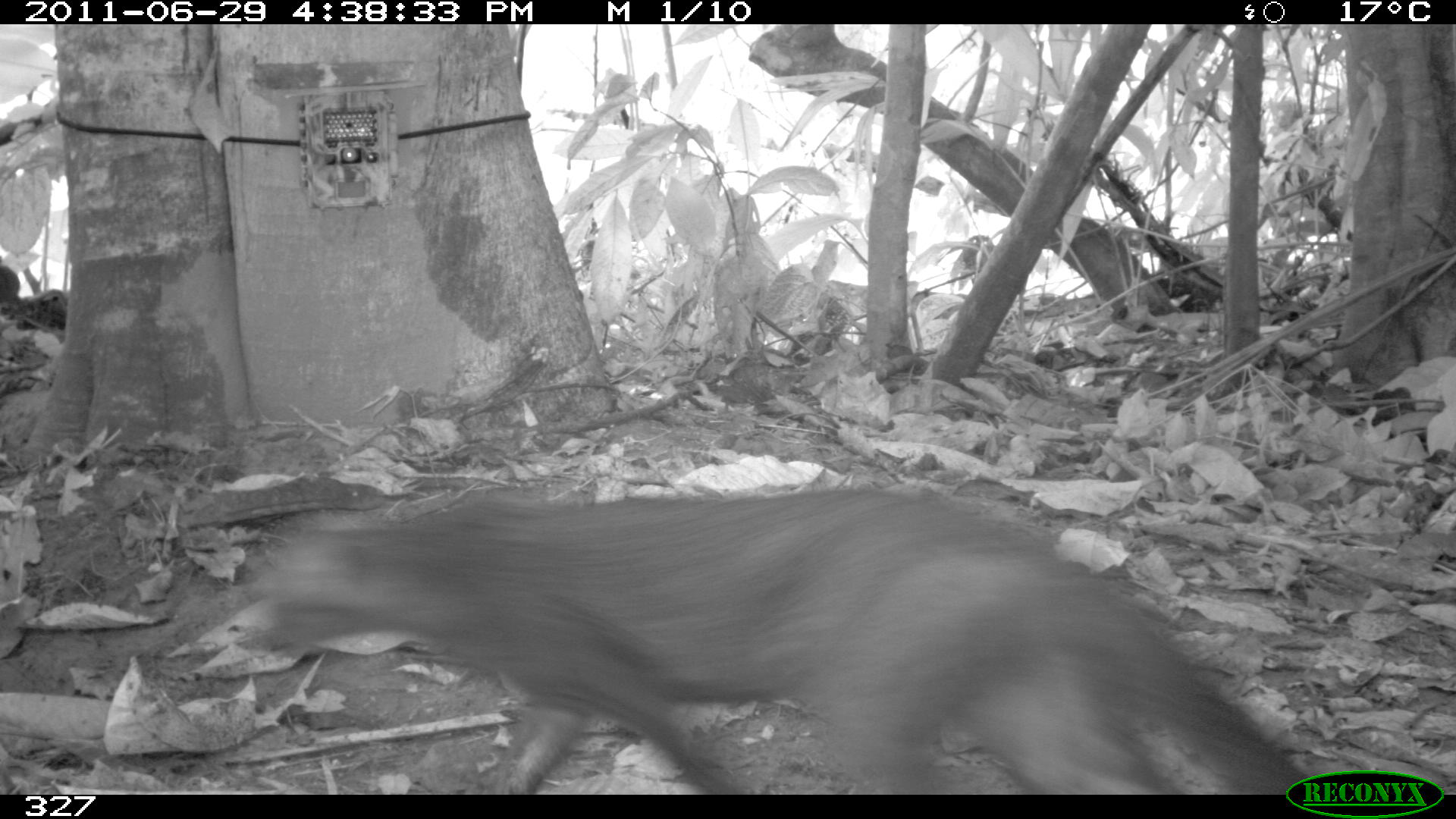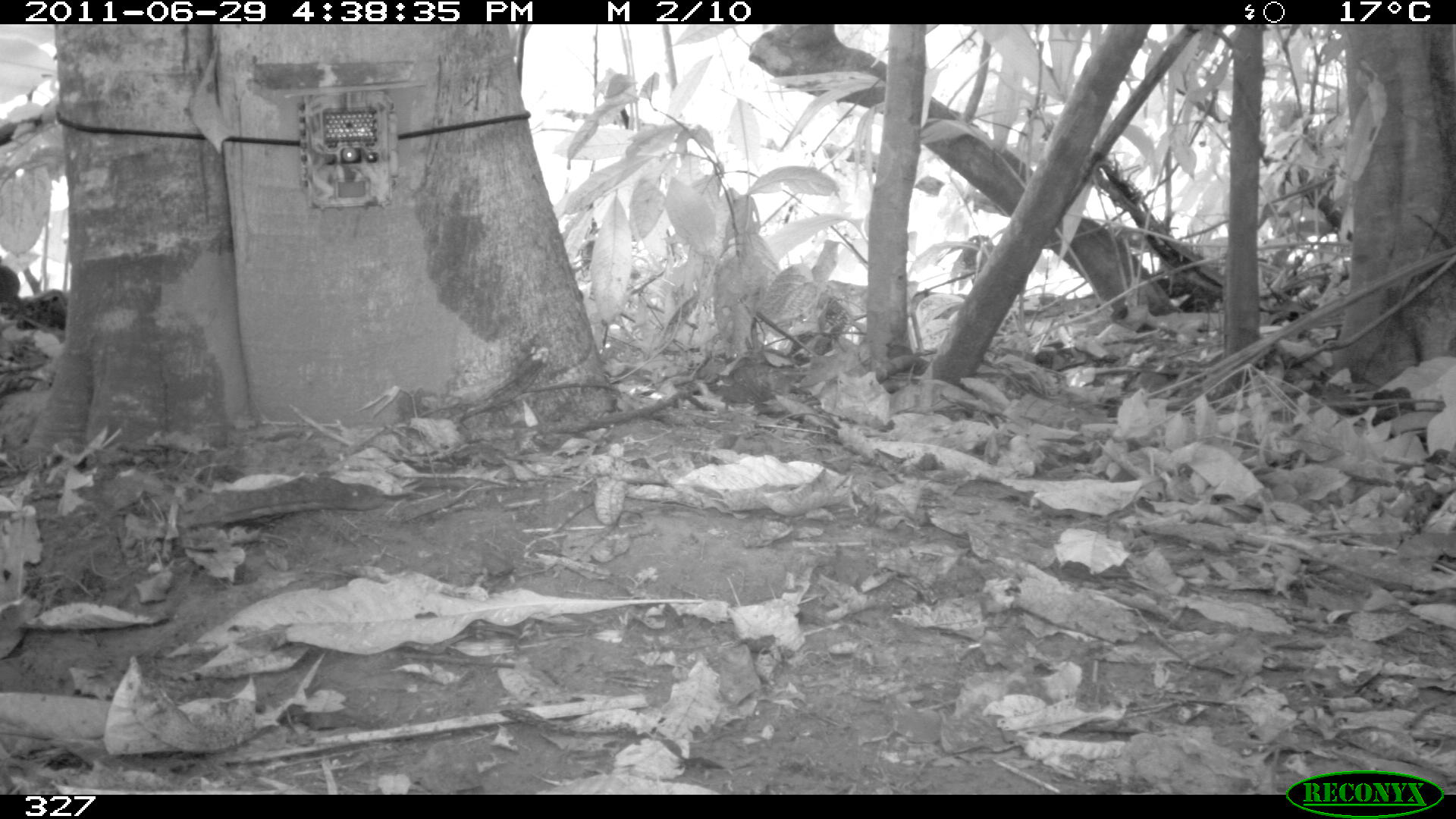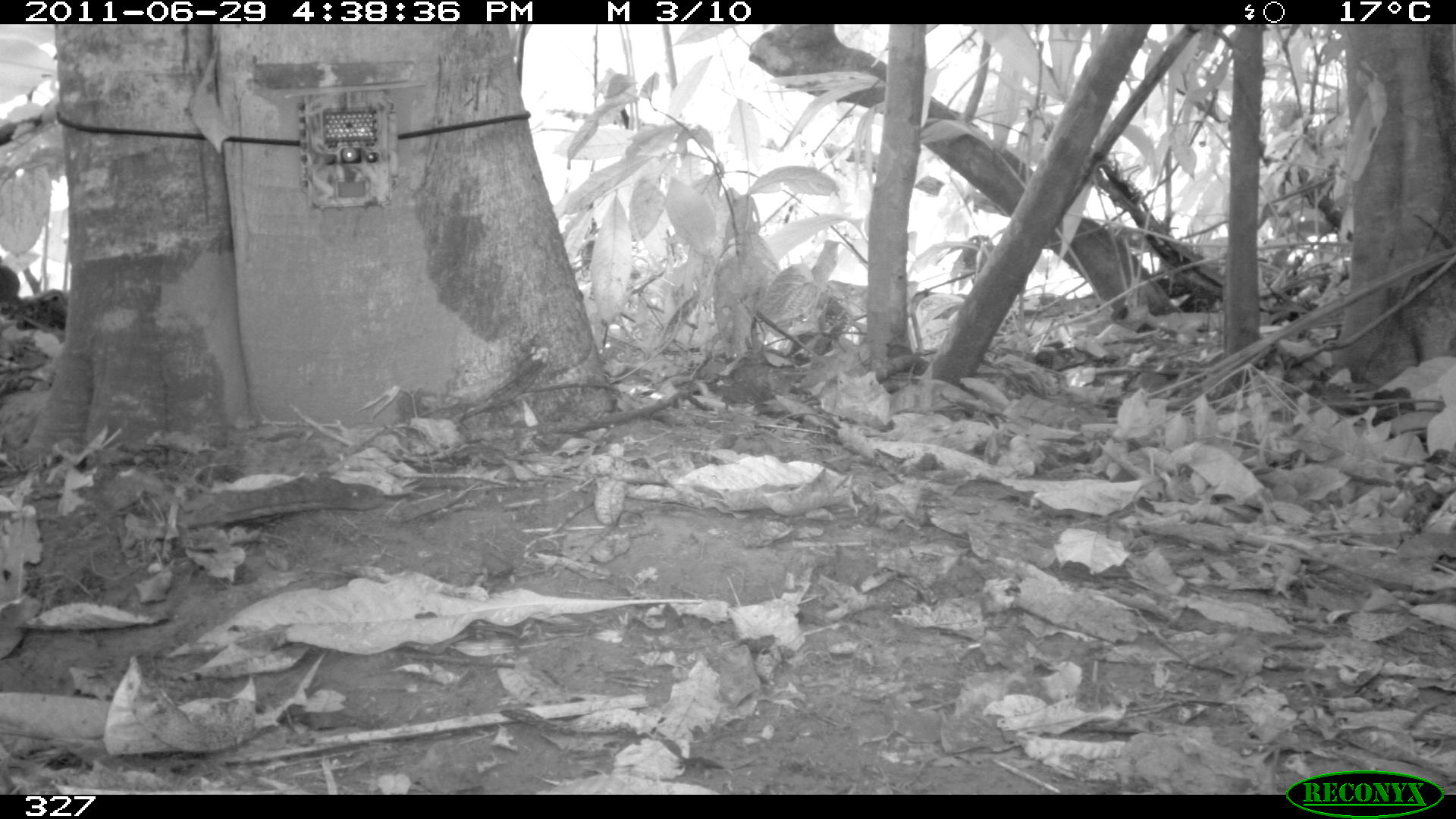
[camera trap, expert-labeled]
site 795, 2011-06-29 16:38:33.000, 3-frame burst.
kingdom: Animalia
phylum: Chordata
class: Mammalia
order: Carnivora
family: Felidae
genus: Herpailurus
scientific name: Herpailurus yagouaroundi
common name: jaguarundi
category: puma yagouaroundi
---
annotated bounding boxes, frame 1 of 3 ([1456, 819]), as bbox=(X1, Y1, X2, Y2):
puma yagouaroundi: bbox=(259, 486, 1307, 791)